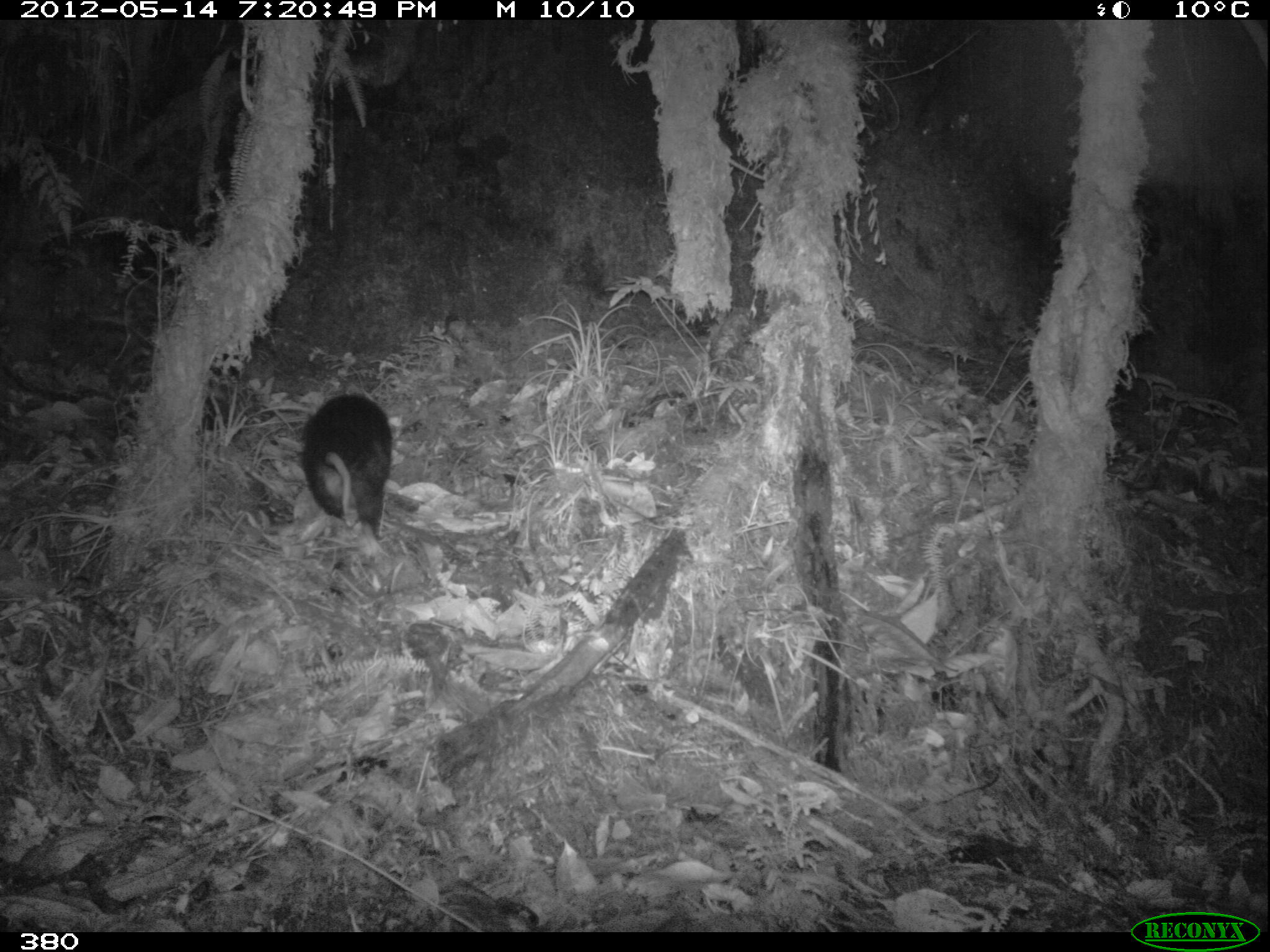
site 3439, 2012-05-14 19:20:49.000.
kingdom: Animalia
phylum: Chordata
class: Mammalia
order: Didelphimorphia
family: Didelphidae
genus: Didelphis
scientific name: Didelphis pernigra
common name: andean white-eared opossum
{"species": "Didelphis pernigra (andean white-eared opossum)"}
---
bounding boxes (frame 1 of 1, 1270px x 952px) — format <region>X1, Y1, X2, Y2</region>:
didelphis pernigra: <region>299, 391, 393, 540</region>